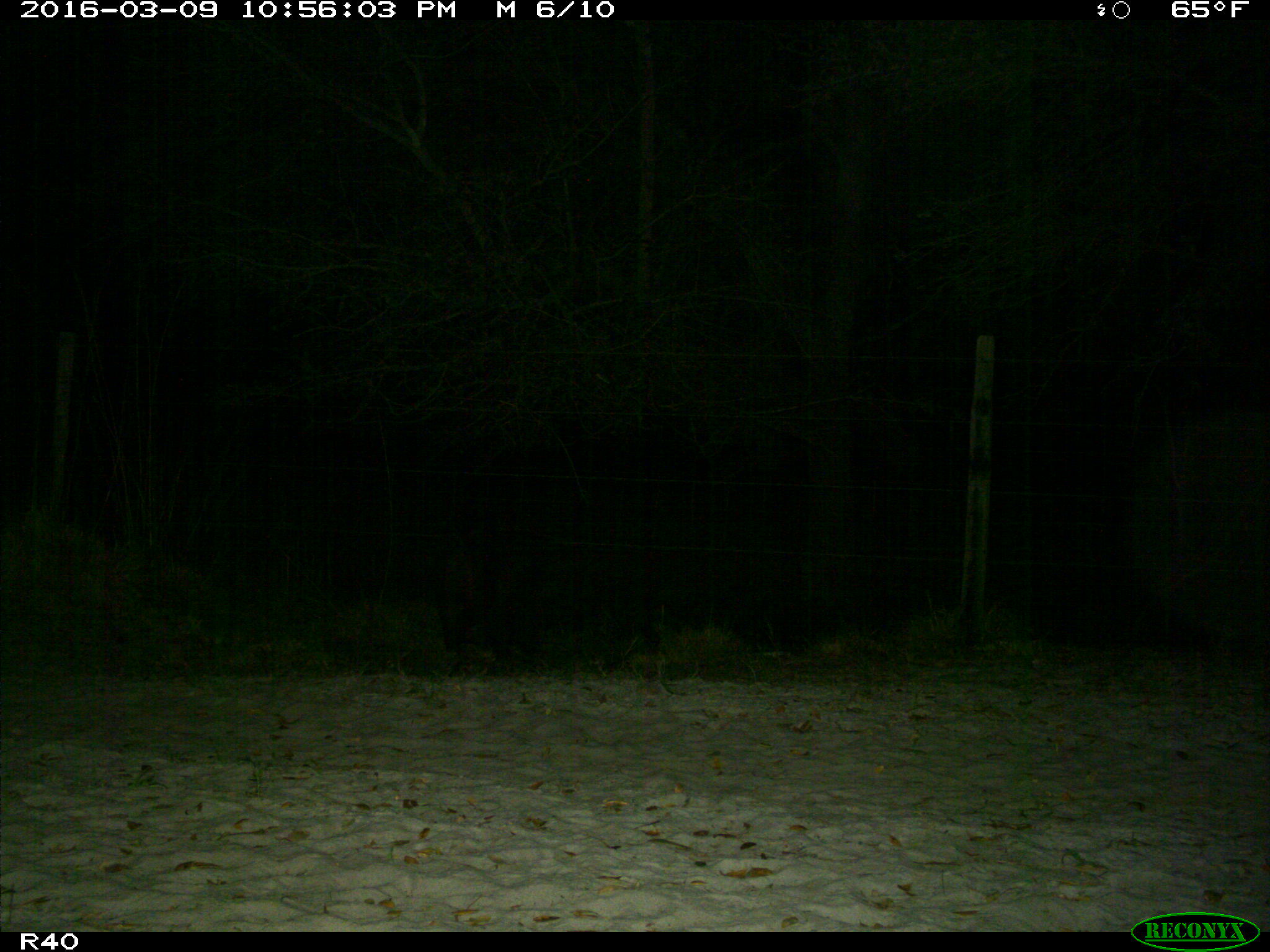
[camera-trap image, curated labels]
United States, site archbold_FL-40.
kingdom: Animalia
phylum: Chordata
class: Mammalia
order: Artiodactyla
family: Suidae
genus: Sus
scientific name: Sus scrofa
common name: wild boar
Sus scrofa (wild boar).